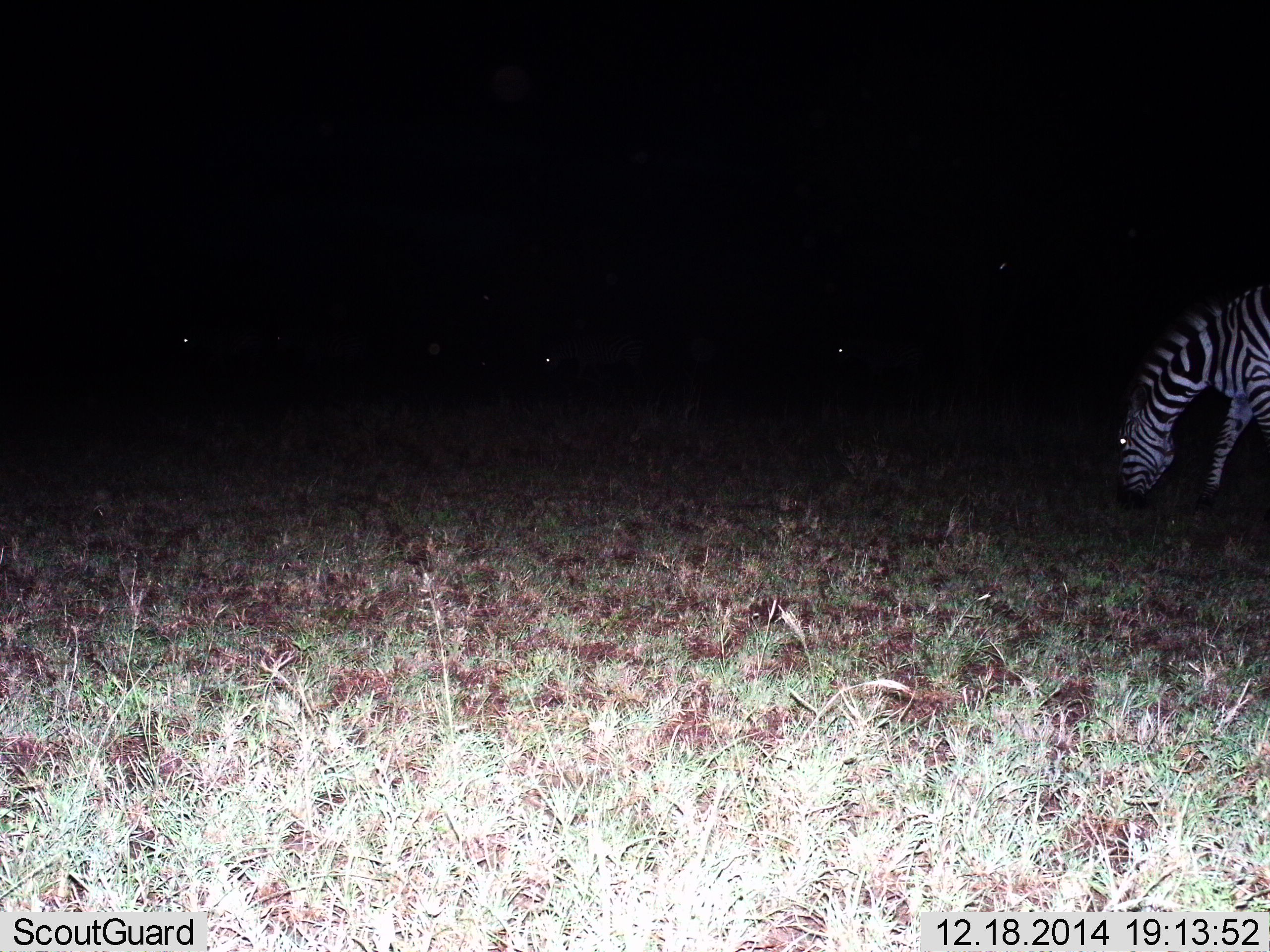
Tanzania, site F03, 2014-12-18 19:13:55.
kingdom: Animalia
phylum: Chordata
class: Mammalia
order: Perissodactyla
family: Equidae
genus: Equus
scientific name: Equus quagga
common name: plains zebra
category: zebra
Zebra (plains zebra) (Equus quagga), count 1. Behavior (volunteer vote fractions): standing 30%, resting 0%, moving 10%, interacting 0%. Young present (vote fraction): 0%. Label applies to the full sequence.